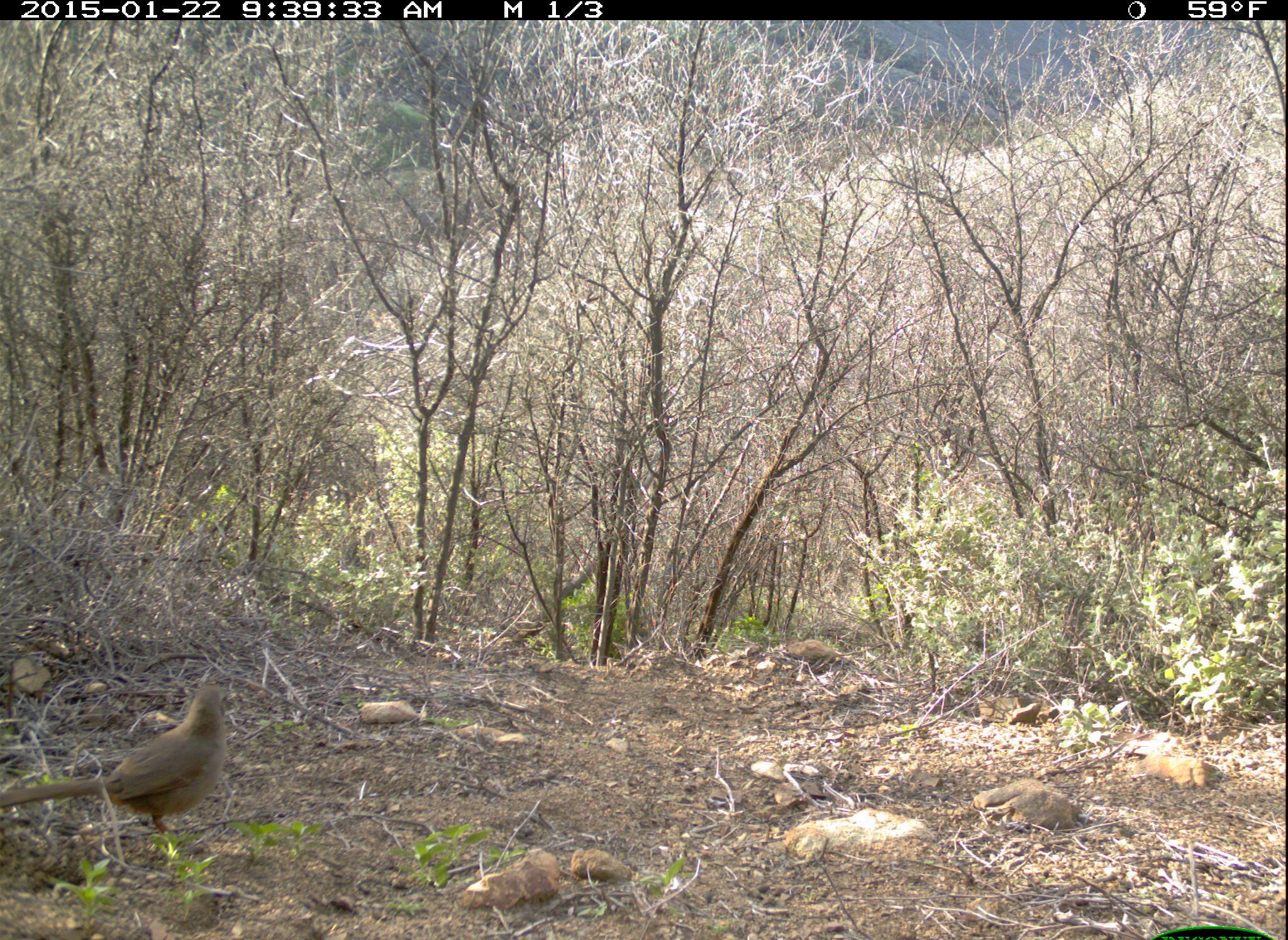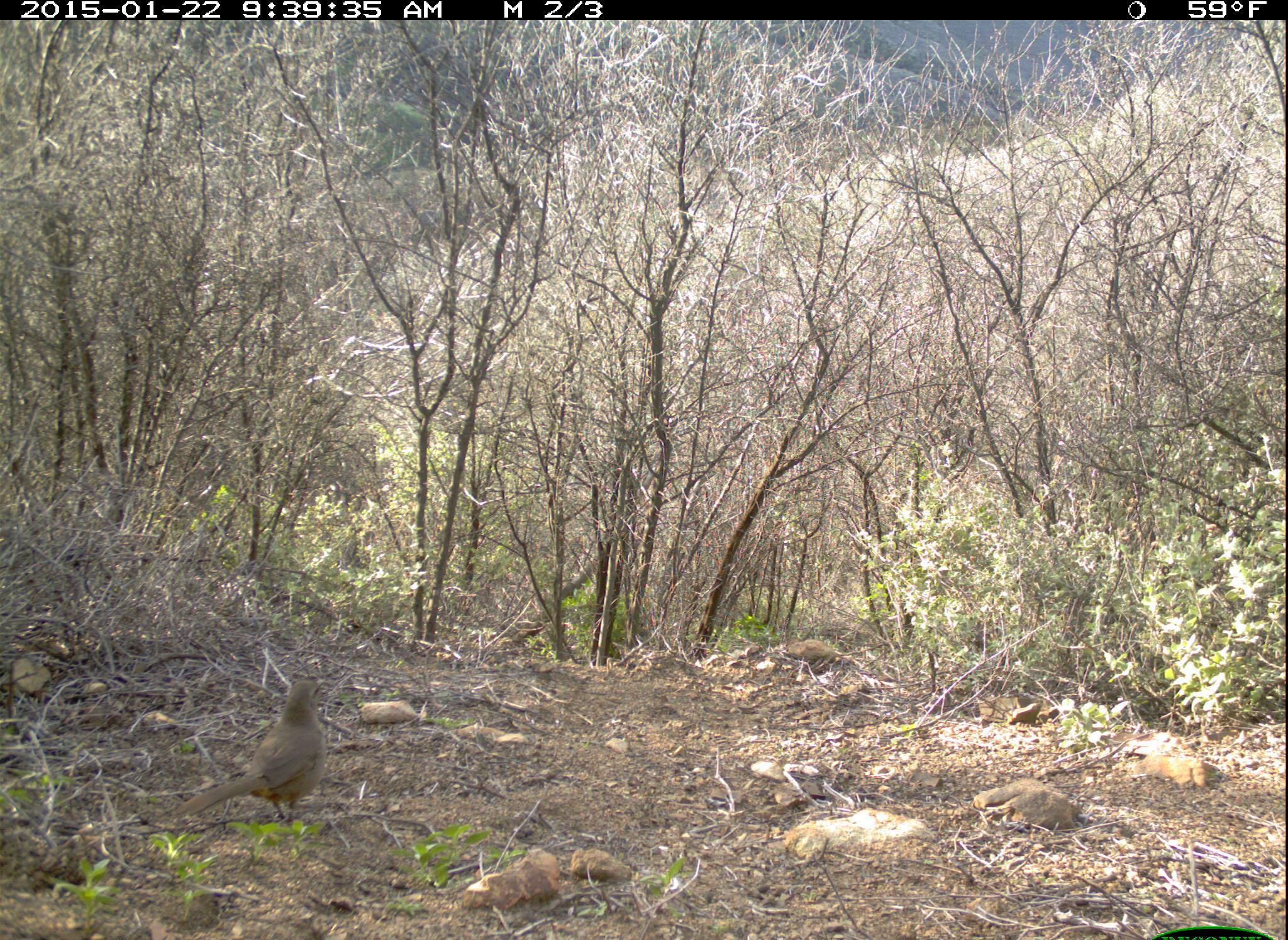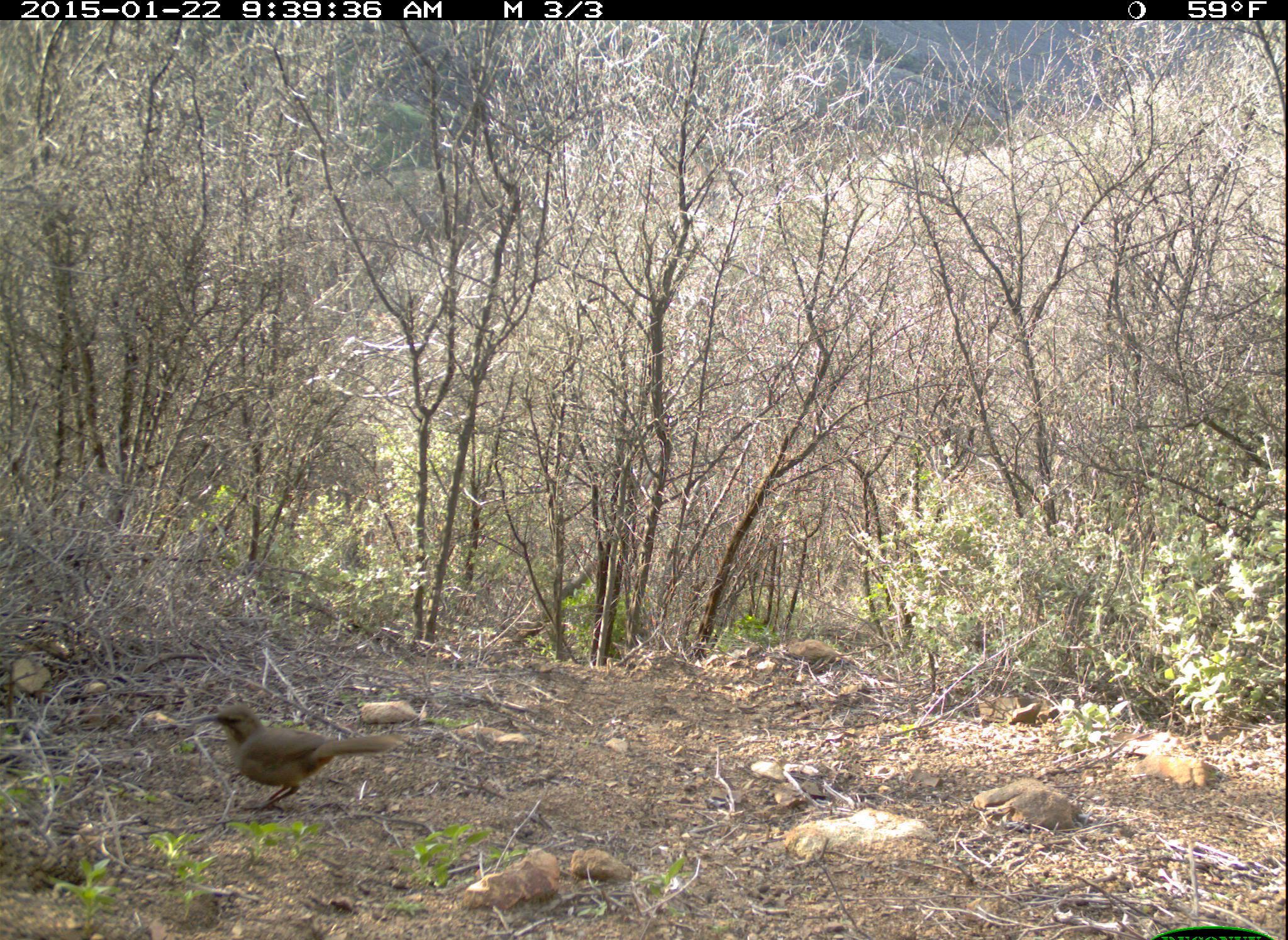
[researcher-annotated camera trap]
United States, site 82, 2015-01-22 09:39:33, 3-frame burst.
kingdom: Animalia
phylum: Chordata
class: Aves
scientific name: Aves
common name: bird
Bird (Aves).